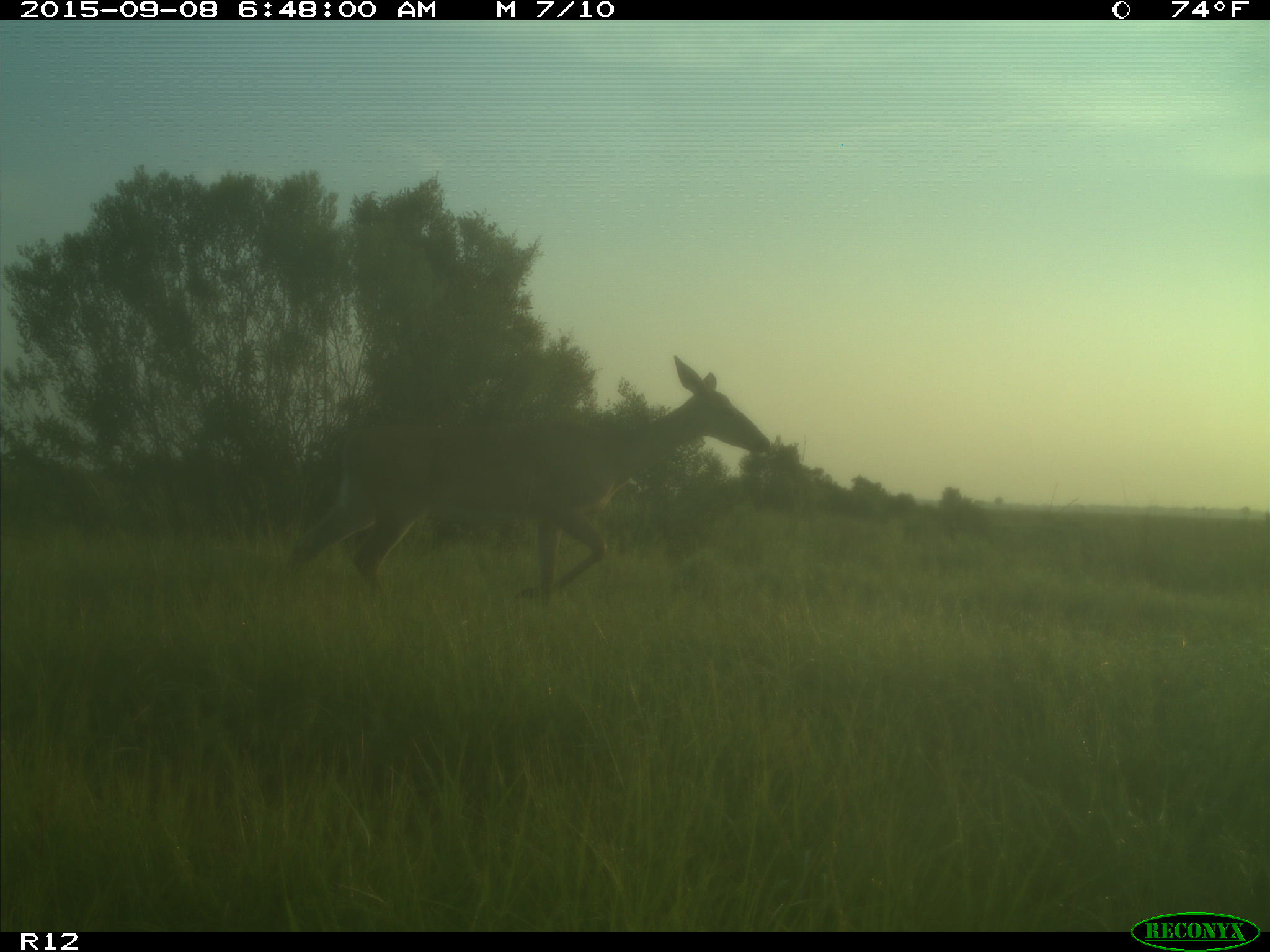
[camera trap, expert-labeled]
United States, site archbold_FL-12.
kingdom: Animalia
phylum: Chordata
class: Mammalia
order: Artiodactyla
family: Cervidae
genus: Odocoileus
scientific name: Odocoileus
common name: deer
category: unidentified deer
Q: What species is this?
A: Unidentified deer (deer) (Odocoileus).